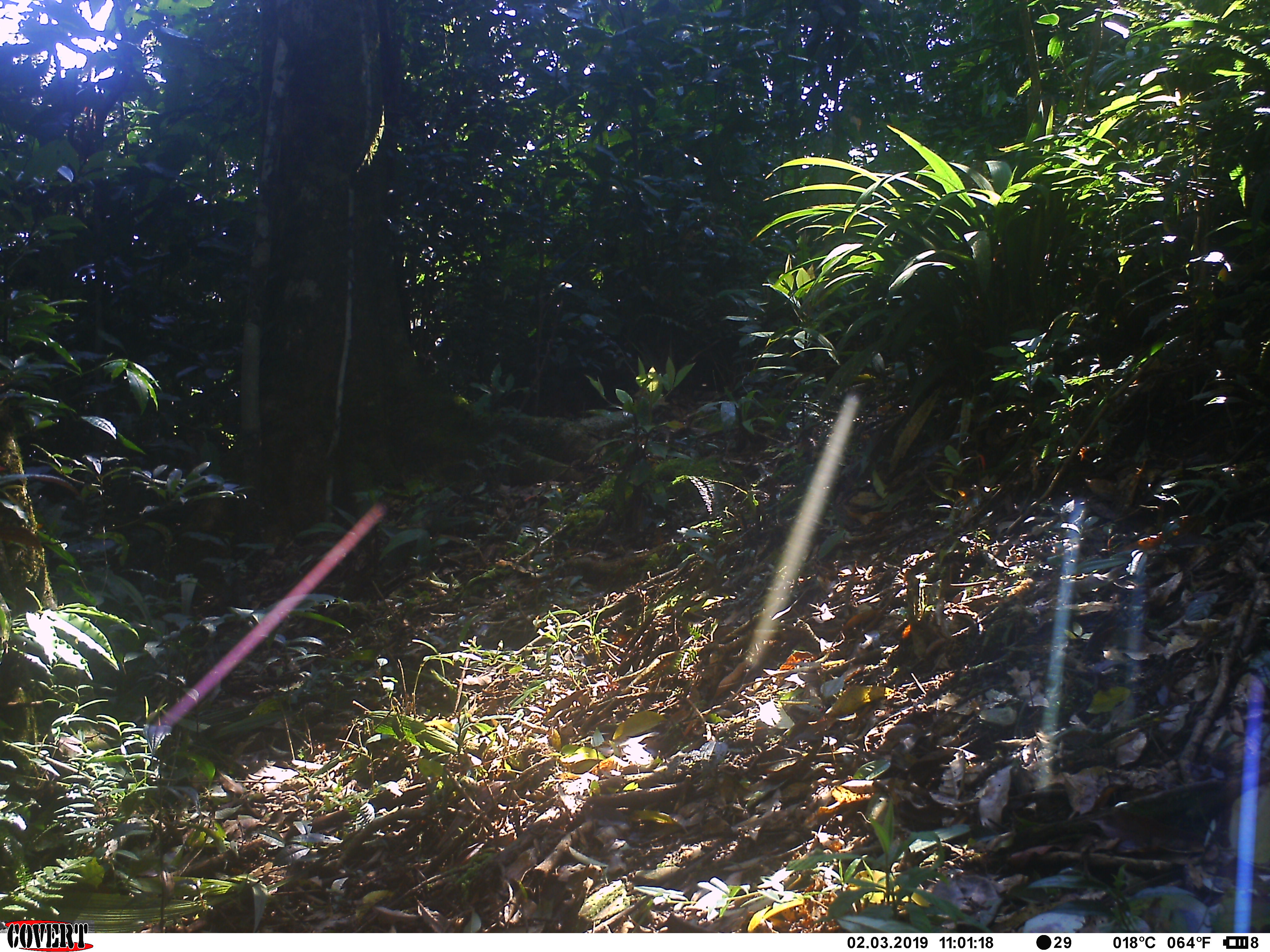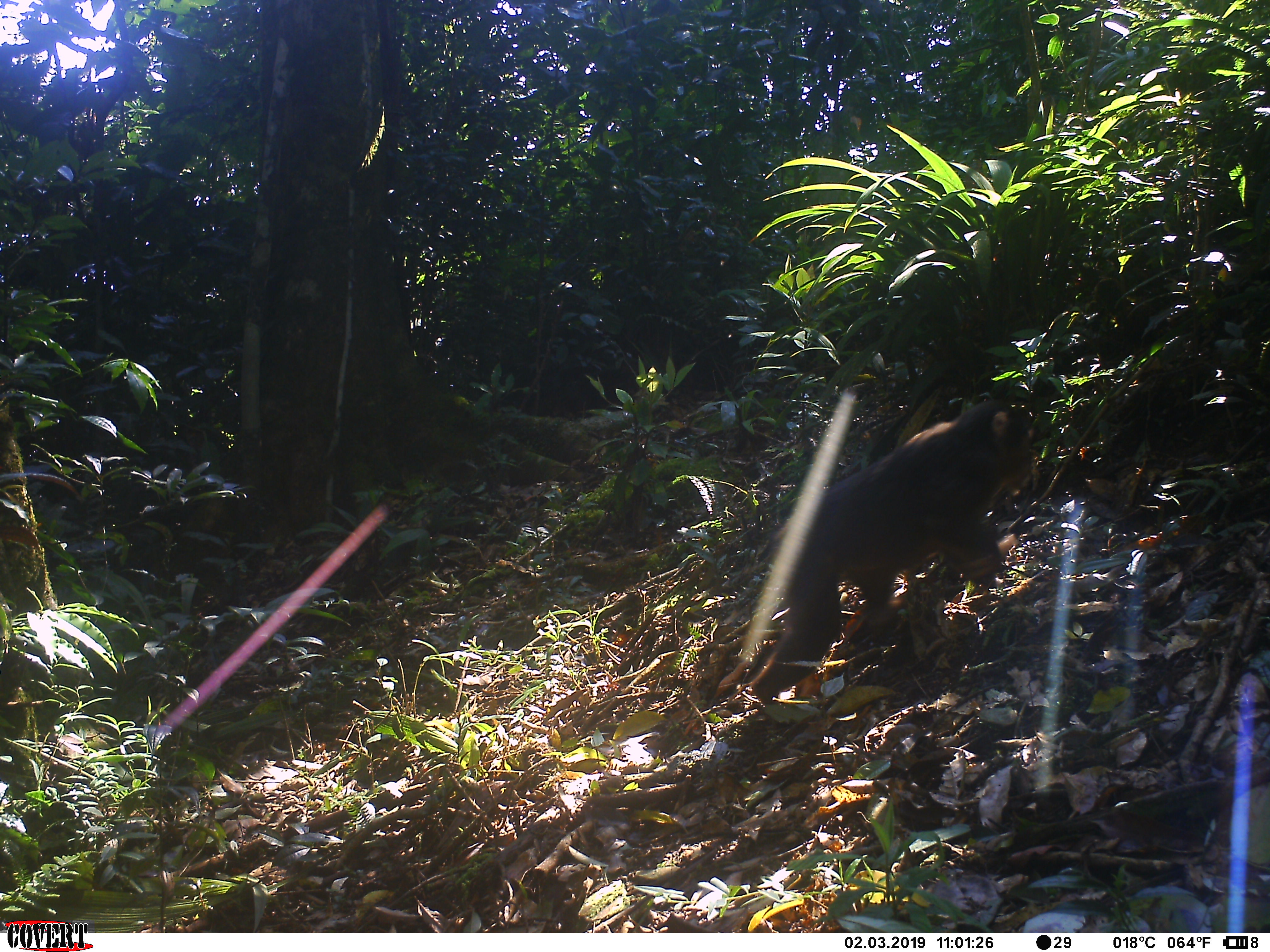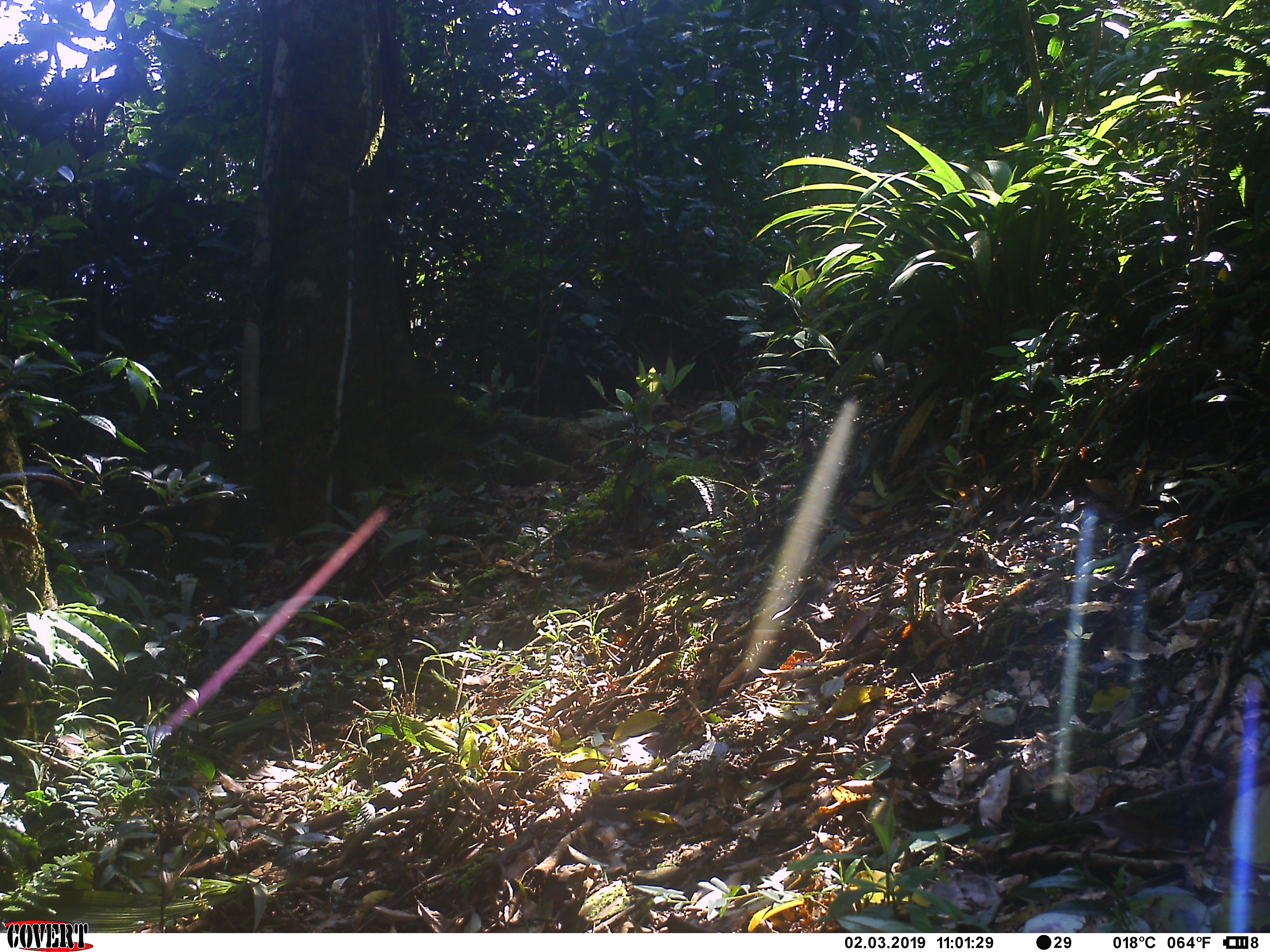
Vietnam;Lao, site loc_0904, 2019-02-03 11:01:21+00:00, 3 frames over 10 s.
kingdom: Animalia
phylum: Chordata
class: Mammalia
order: Primates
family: Cercopithecidae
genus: Macaca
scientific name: Macaca arctoides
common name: stump-tailed macaque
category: stump tailed macaque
Stump tailed macaque (stump-tailed macaque) (Macaca arctoides). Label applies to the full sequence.